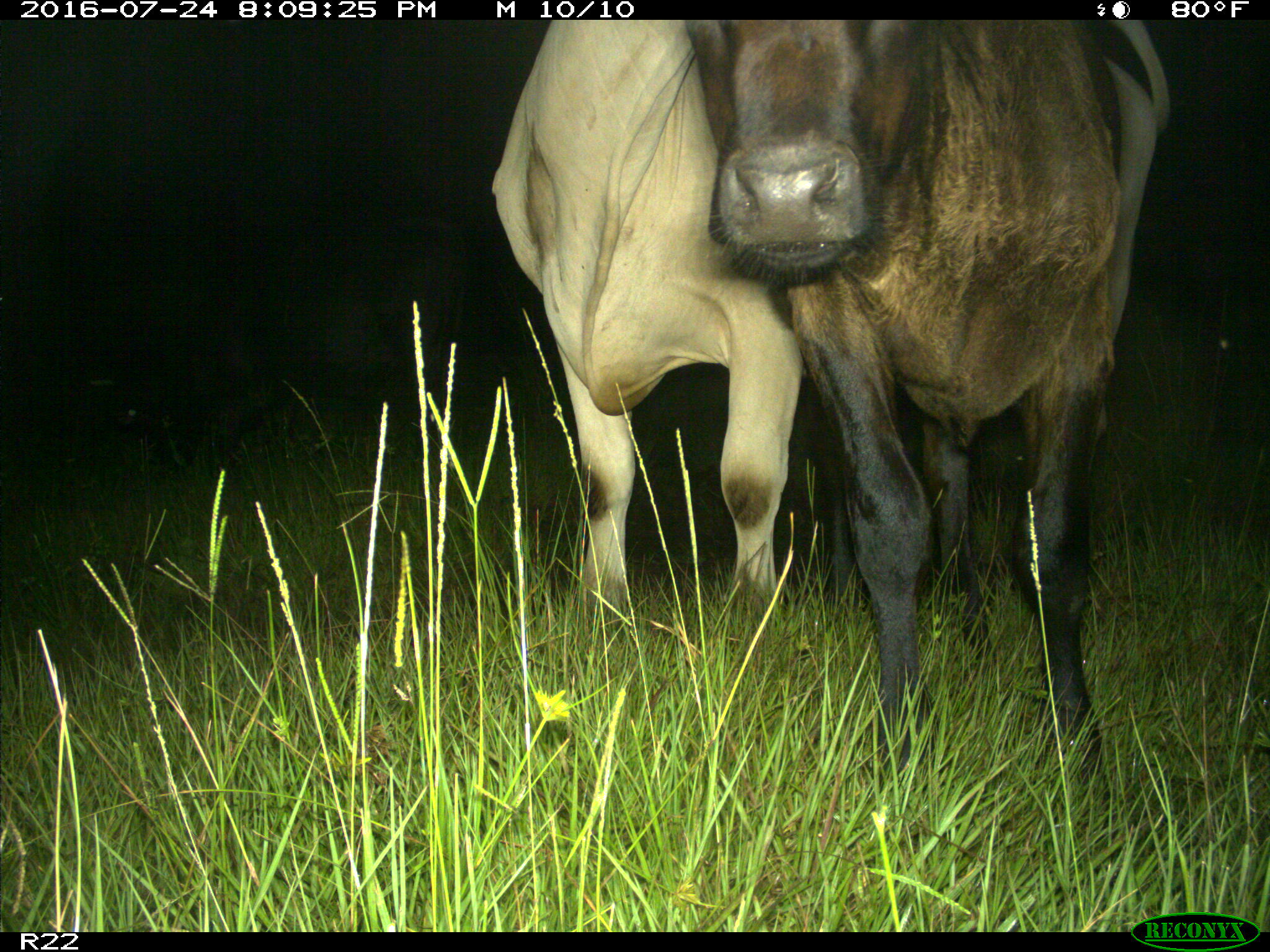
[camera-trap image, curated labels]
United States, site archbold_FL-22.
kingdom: Animalia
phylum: Chordata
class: Mammalia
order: Artiodactyla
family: Bovidae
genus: Bos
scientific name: Bos taurus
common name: domestic cow